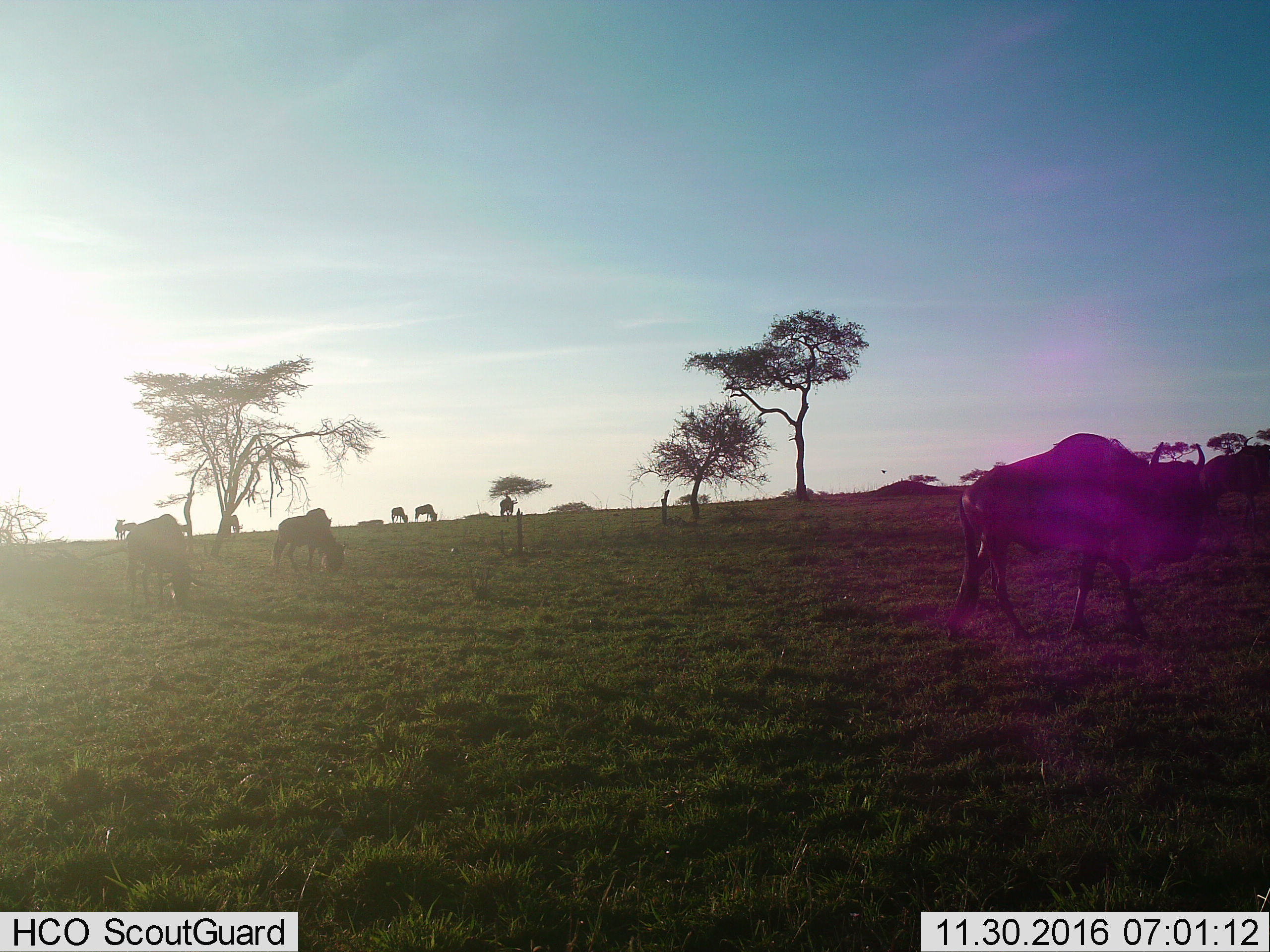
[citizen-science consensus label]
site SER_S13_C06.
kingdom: Animalia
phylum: Chordata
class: Mammalia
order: Artiodactyla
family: Bovidae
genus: Connochaetes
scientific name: Connochaetes taurinus taurinus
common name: blue wildebeest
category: wildebeestblue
Wildebeestblue (blue wildebeest) (Connochaetes taurinus taurinus), count 9. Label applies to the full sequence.